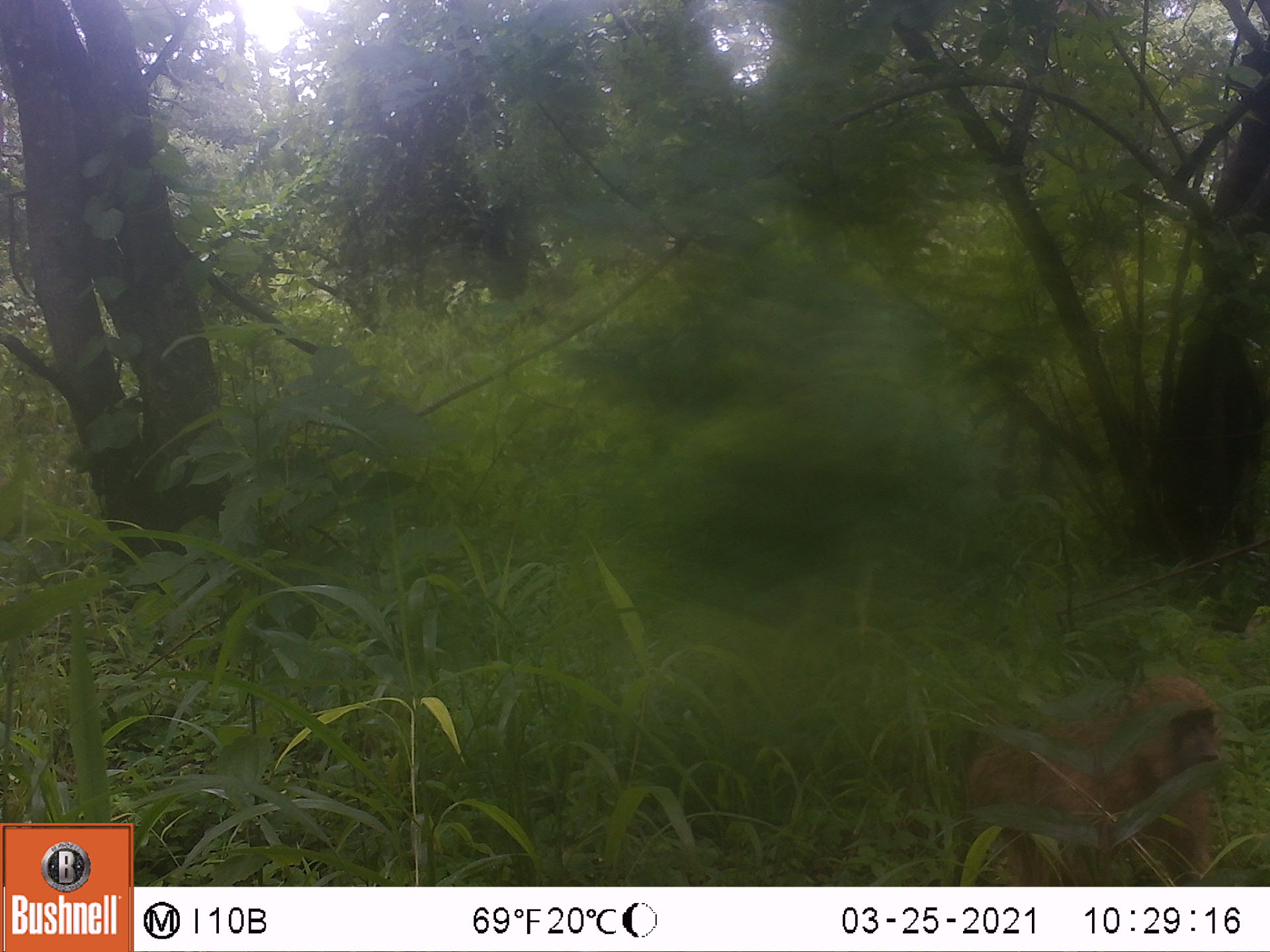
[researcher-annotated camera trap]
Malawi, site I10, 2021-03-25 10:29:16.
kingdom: Animalia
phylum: Chordata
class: Mammalia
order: Primates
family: Cercopithecidae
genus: Papio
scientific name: Papio cynocephalus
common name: yellow baboon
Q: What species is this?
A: Yellow baboon (Papio cynocephalus).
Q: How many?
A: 1.